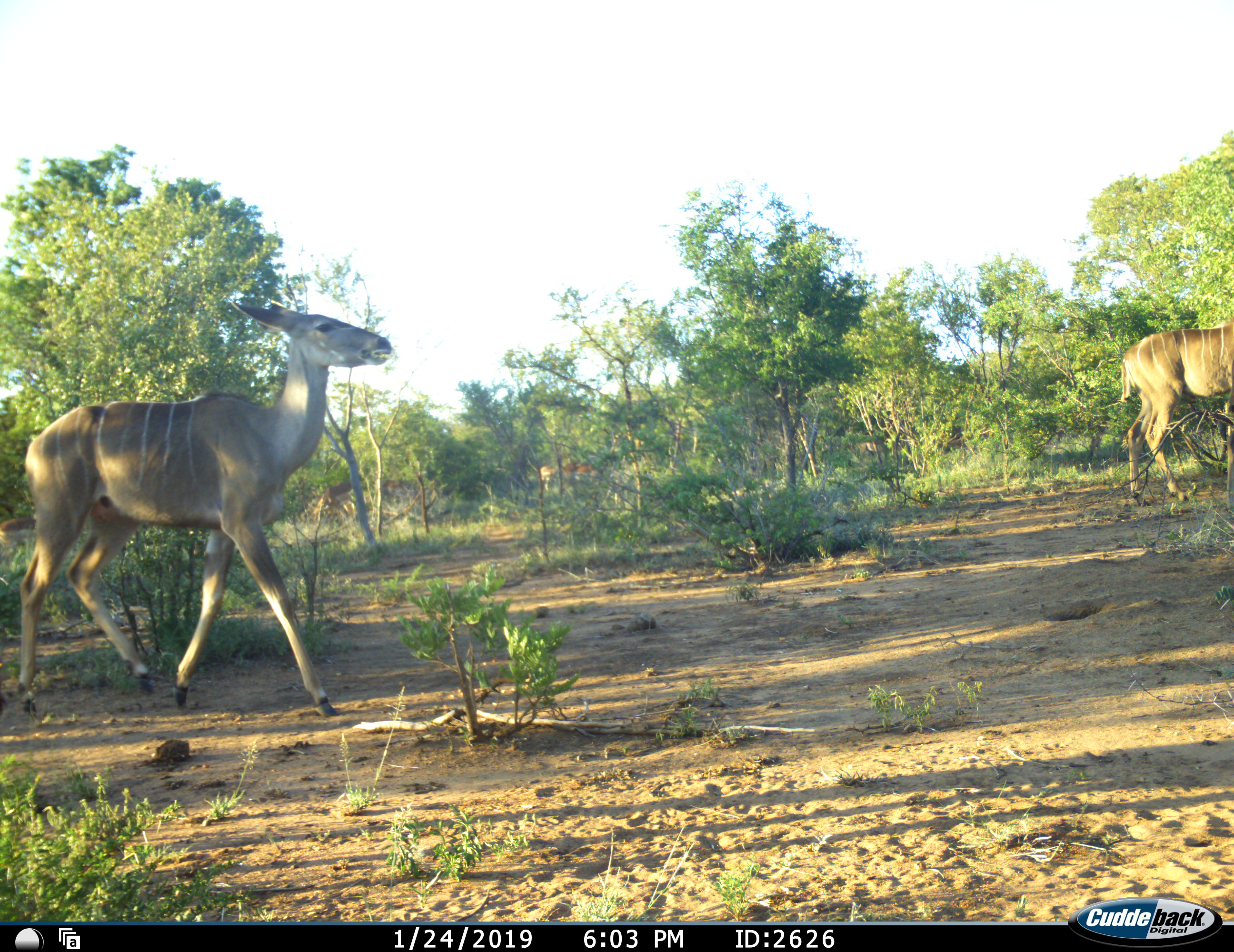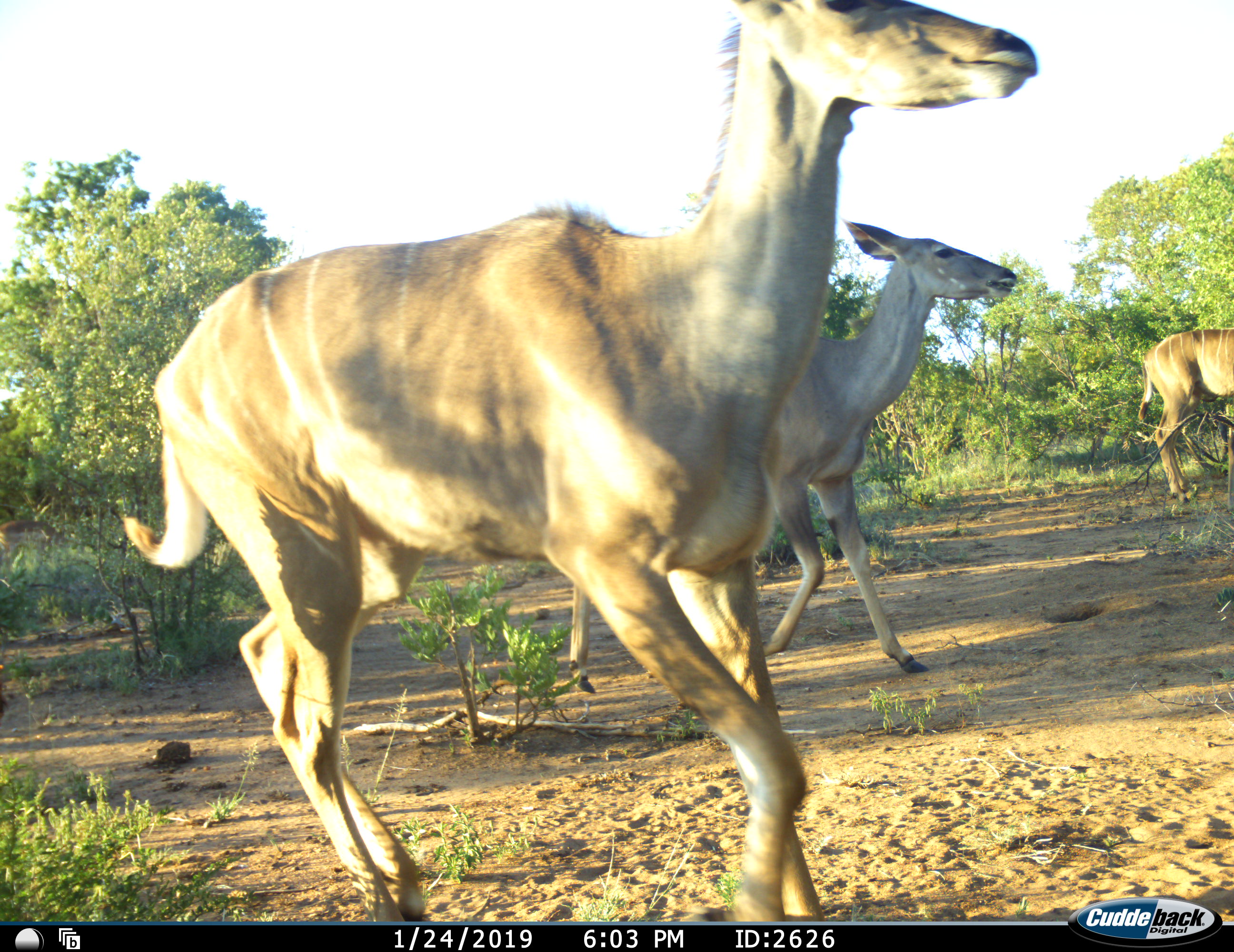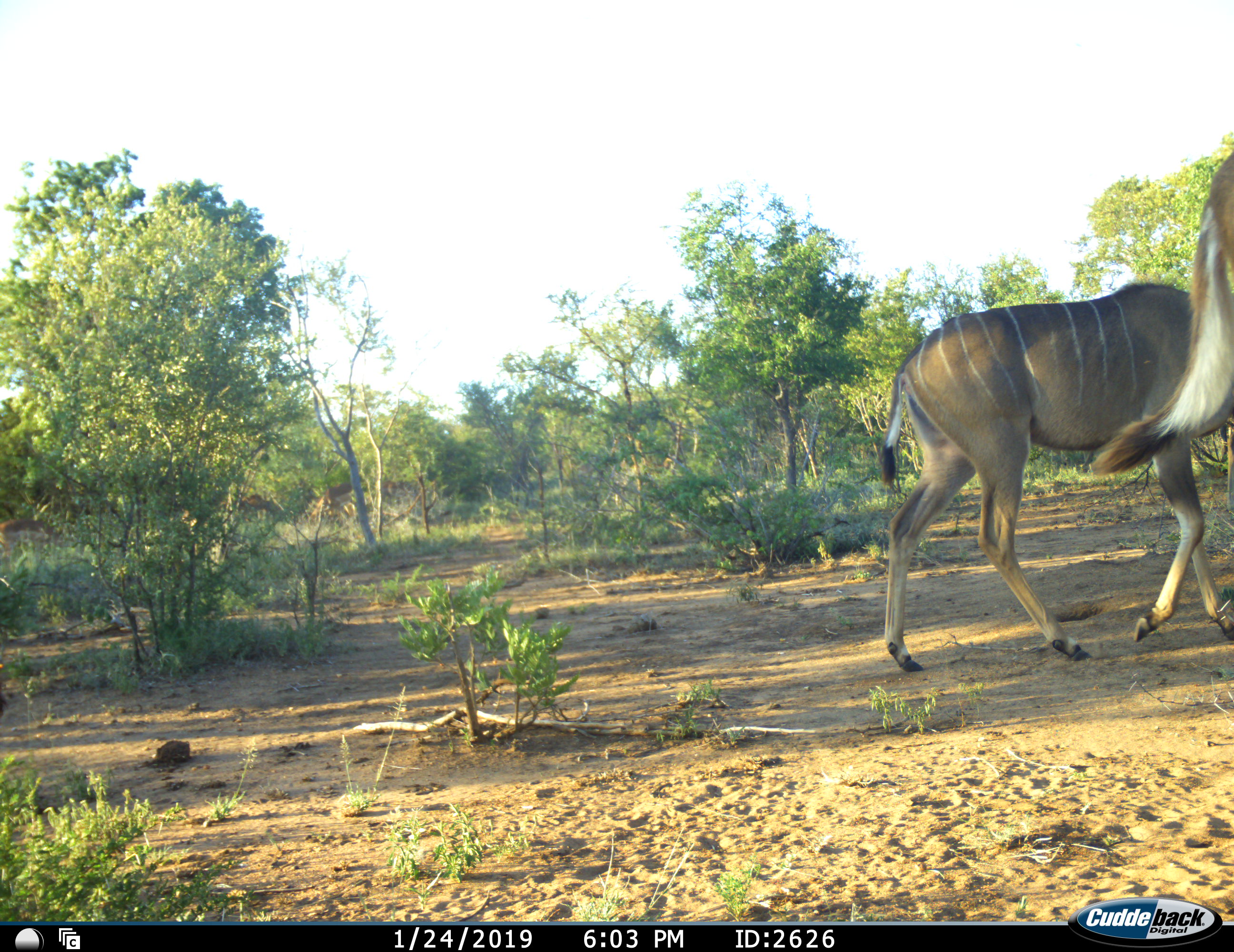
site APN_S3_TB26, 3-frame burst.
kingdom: Animalia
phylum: Chordata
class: Mammalia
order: Artiodactyla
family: Bovidae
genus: Tragelaphus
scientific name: Tragelaphus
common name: kudu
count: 3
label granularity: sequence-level